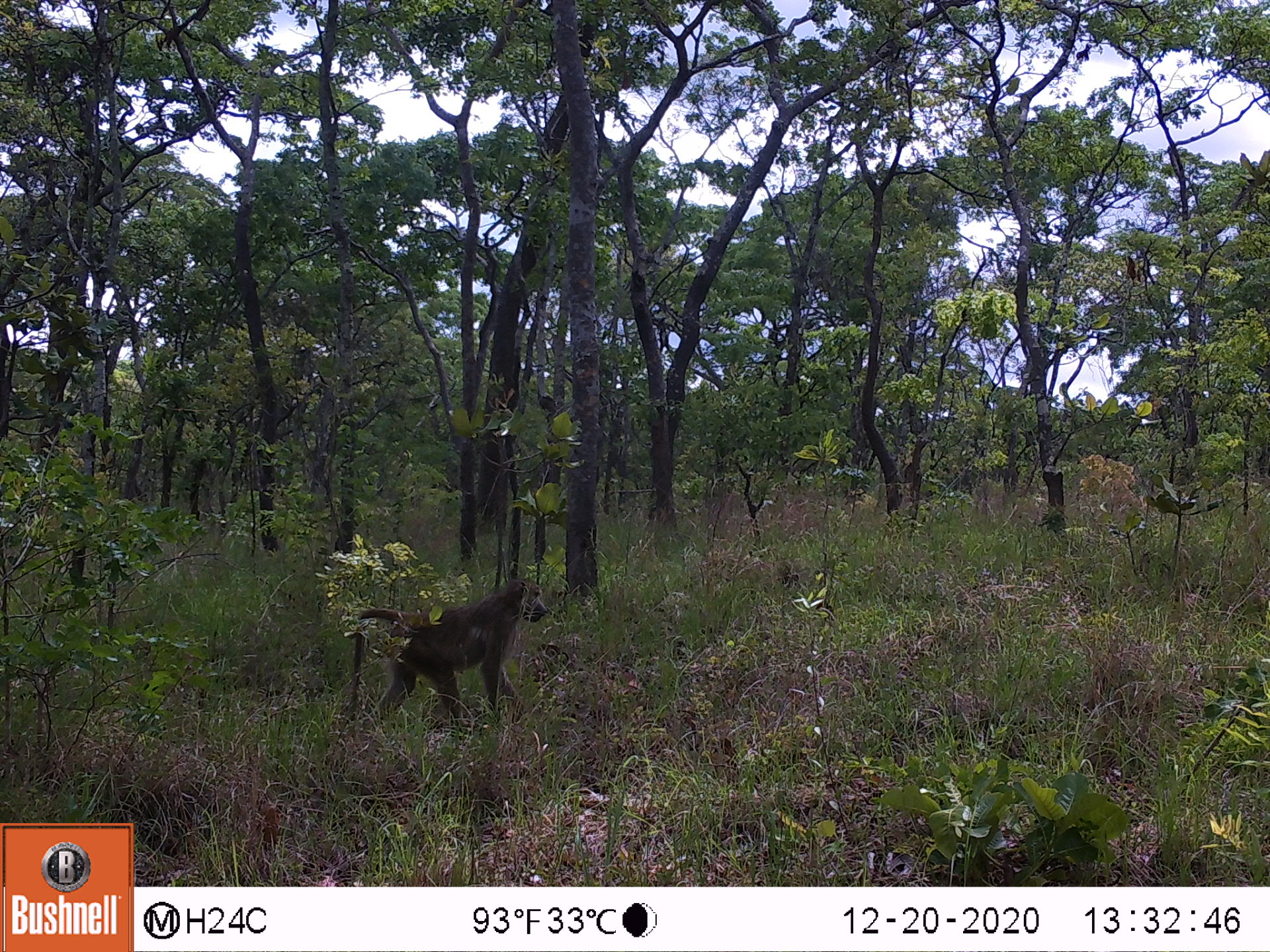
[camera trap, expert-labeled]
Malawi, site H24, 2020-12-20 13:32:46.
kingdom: Animalia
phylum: Chordata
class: Mammalia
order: Primates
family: Cercopithecidae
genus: Papio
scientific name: Papio cynocephalus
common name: yellow baboon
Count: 1.